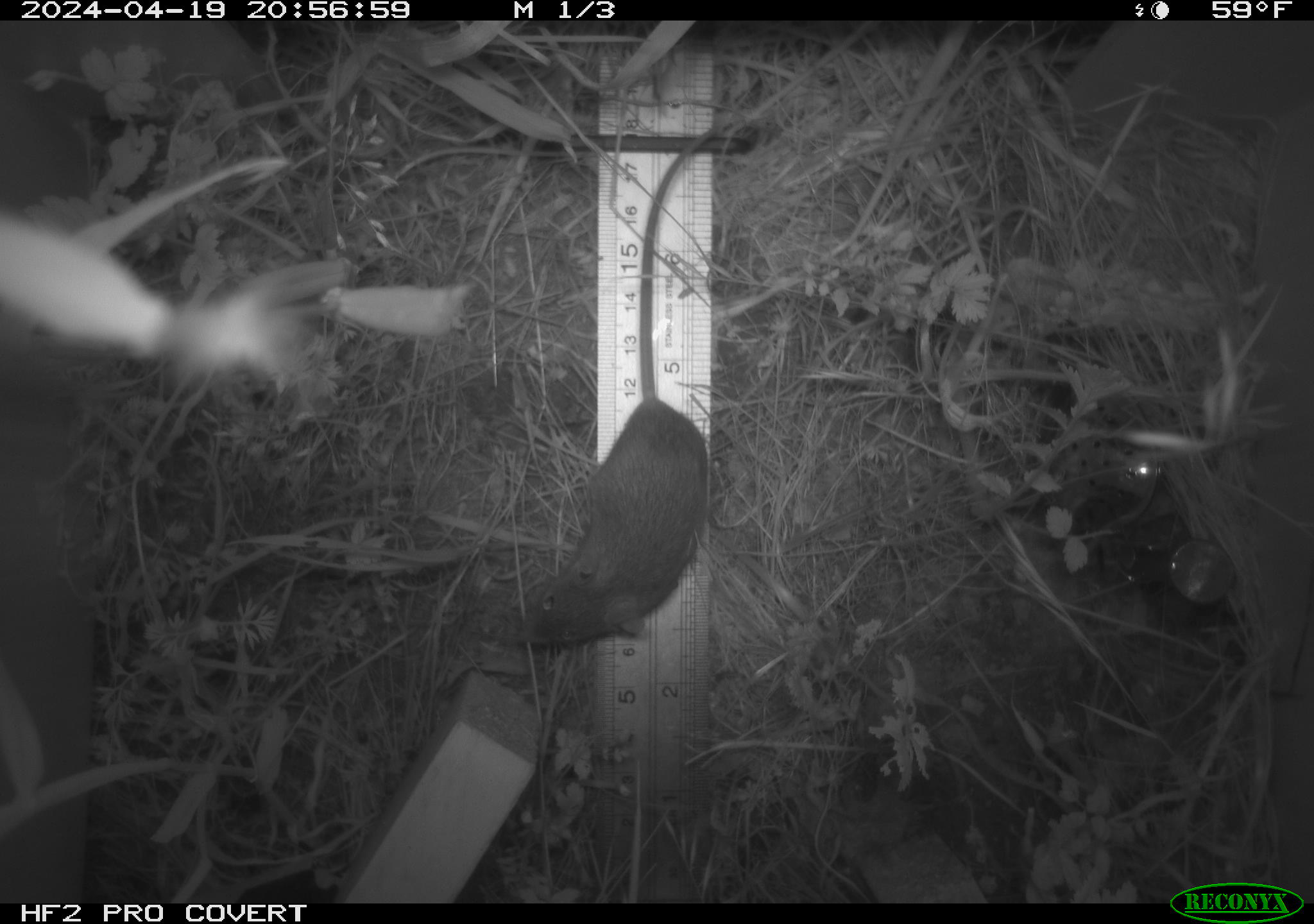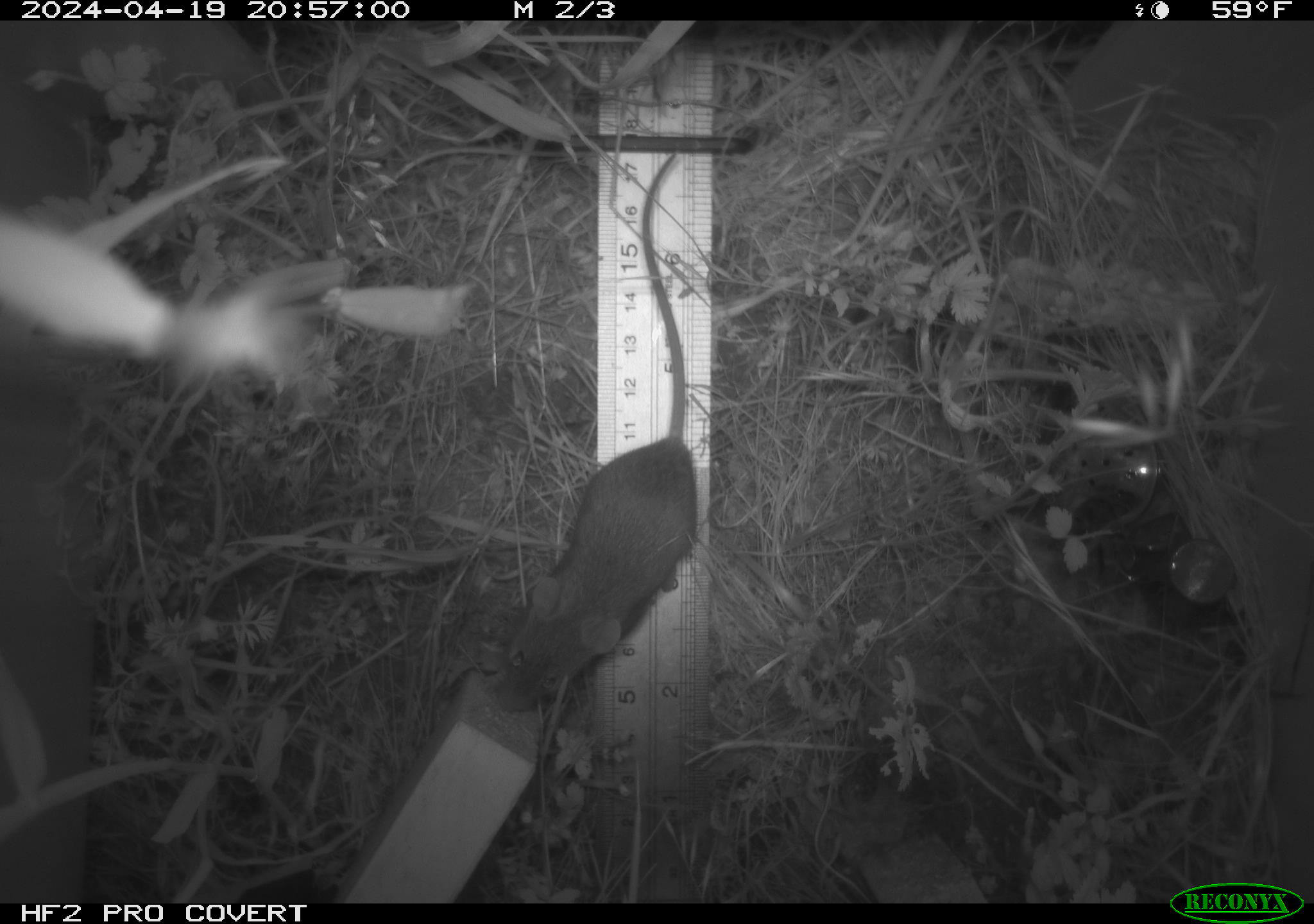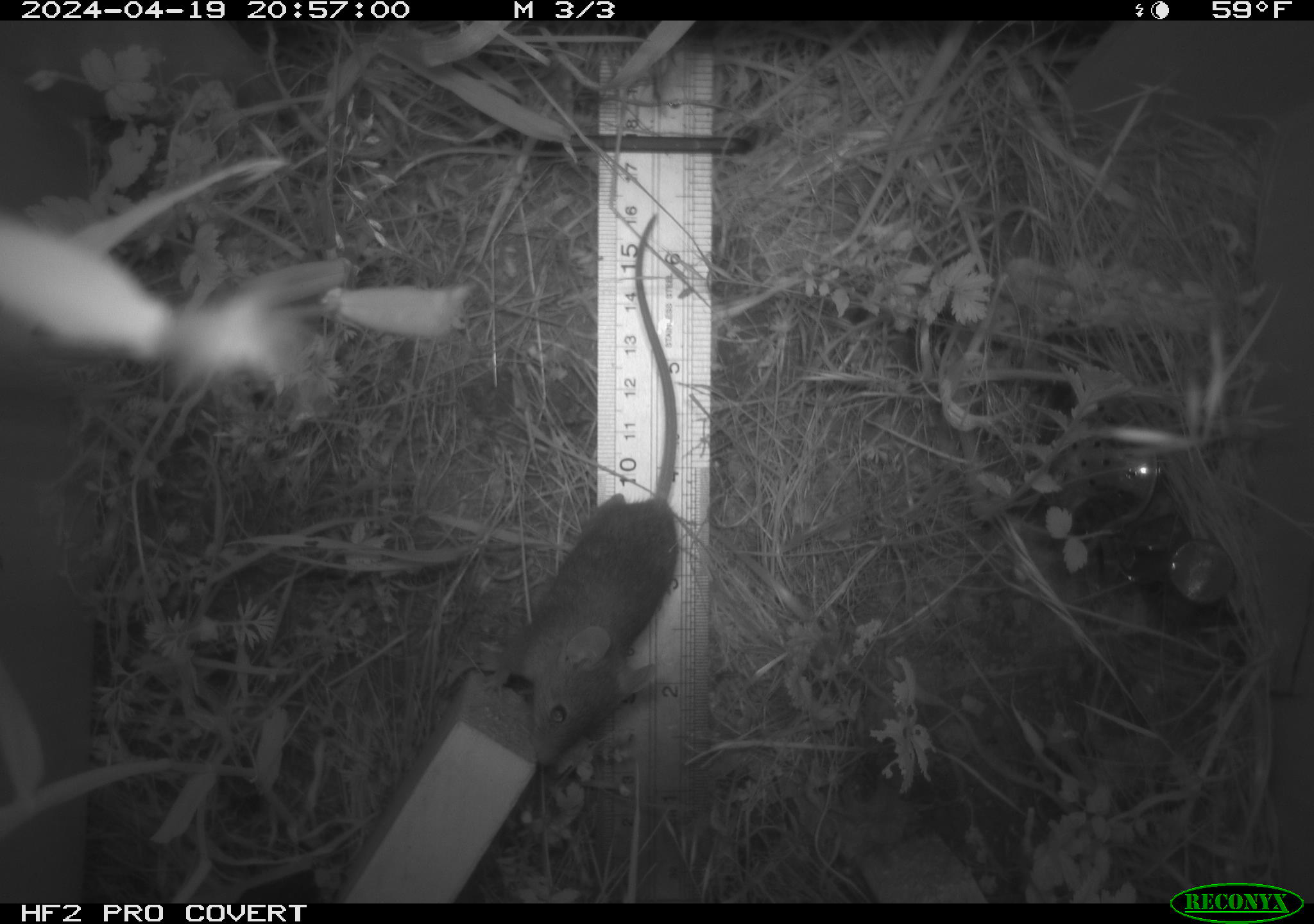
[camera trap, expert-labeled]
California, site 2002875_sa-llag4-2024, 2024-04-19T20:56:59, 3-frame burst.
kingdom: Animalia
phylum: Chordata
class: Mammalia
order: Rodentia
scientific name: Rodentia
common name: rodent